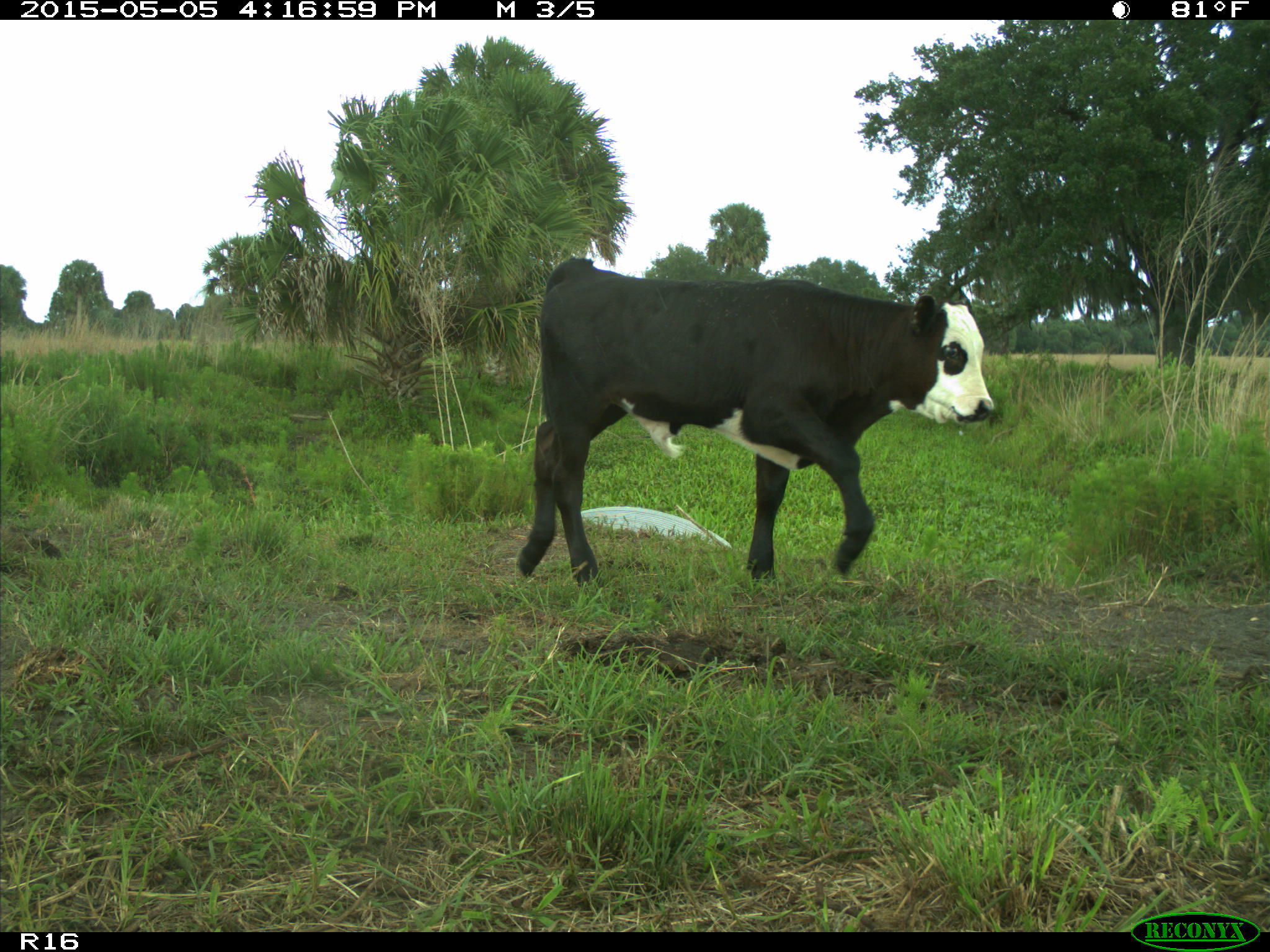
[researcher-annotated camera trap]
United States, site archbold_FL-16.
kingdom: Animalia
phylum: Chordata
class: Mammalia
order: Artiodactyla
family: Bovidae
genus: Bos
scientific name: Bos taurus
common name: domestic cow